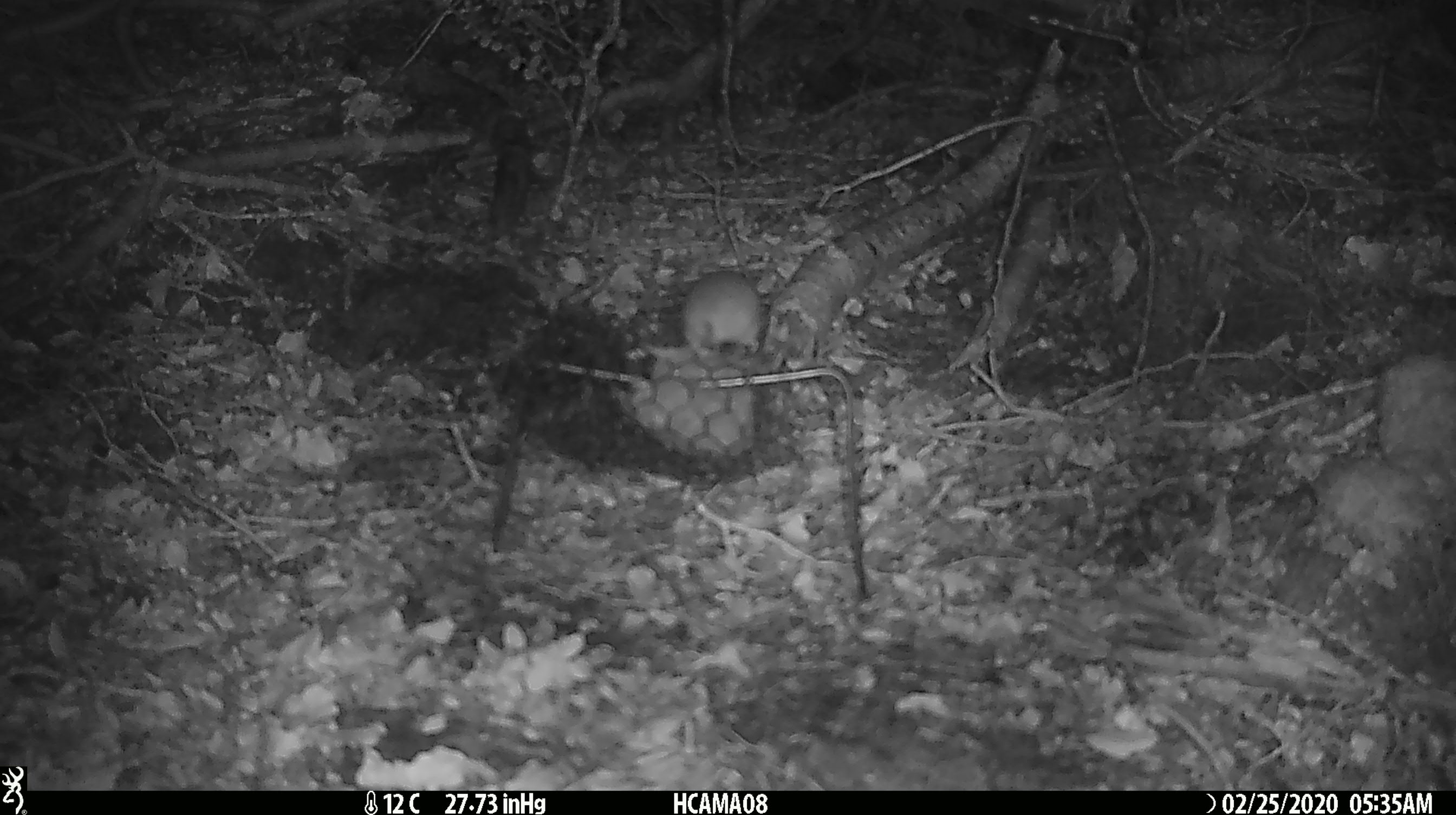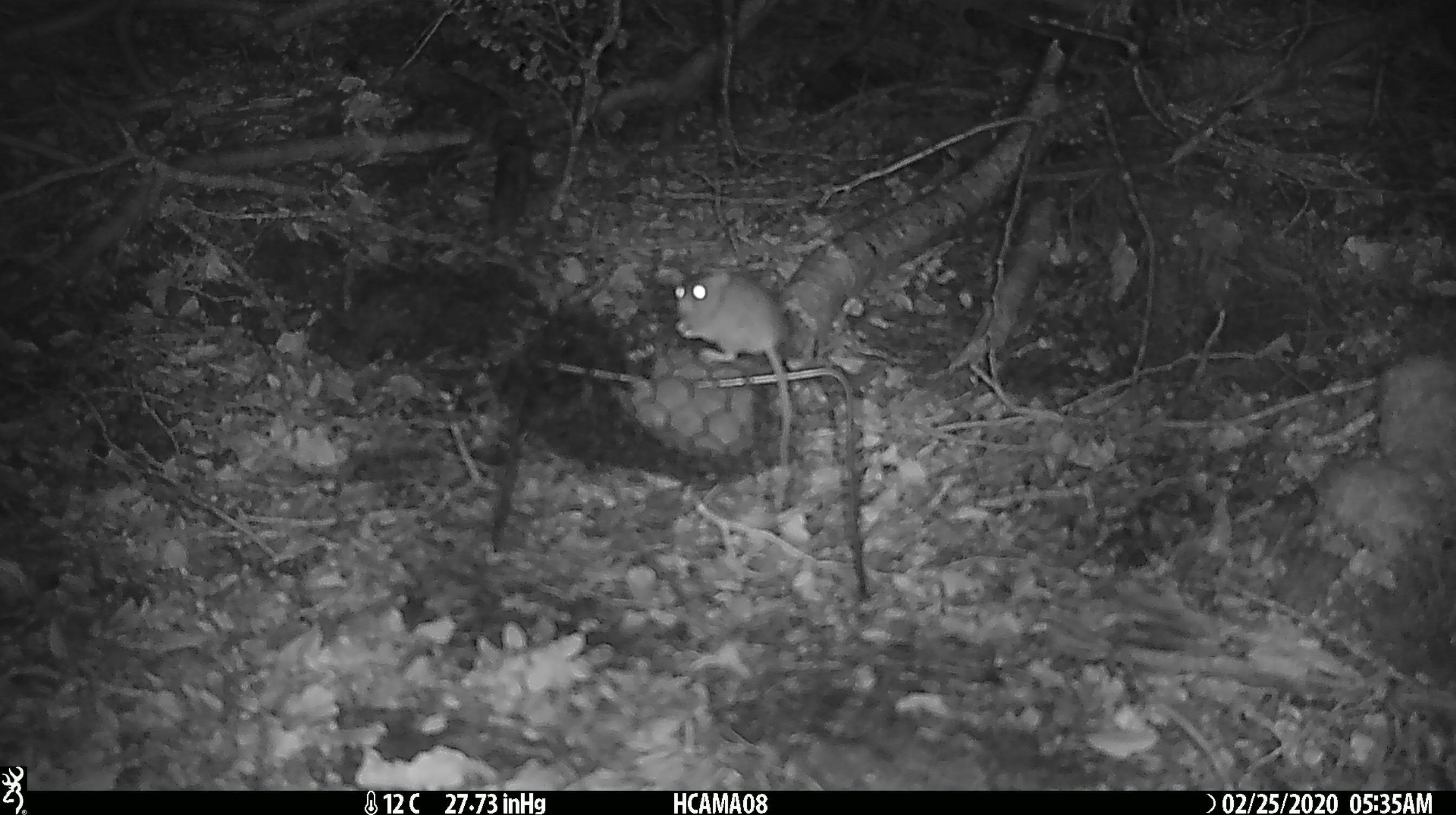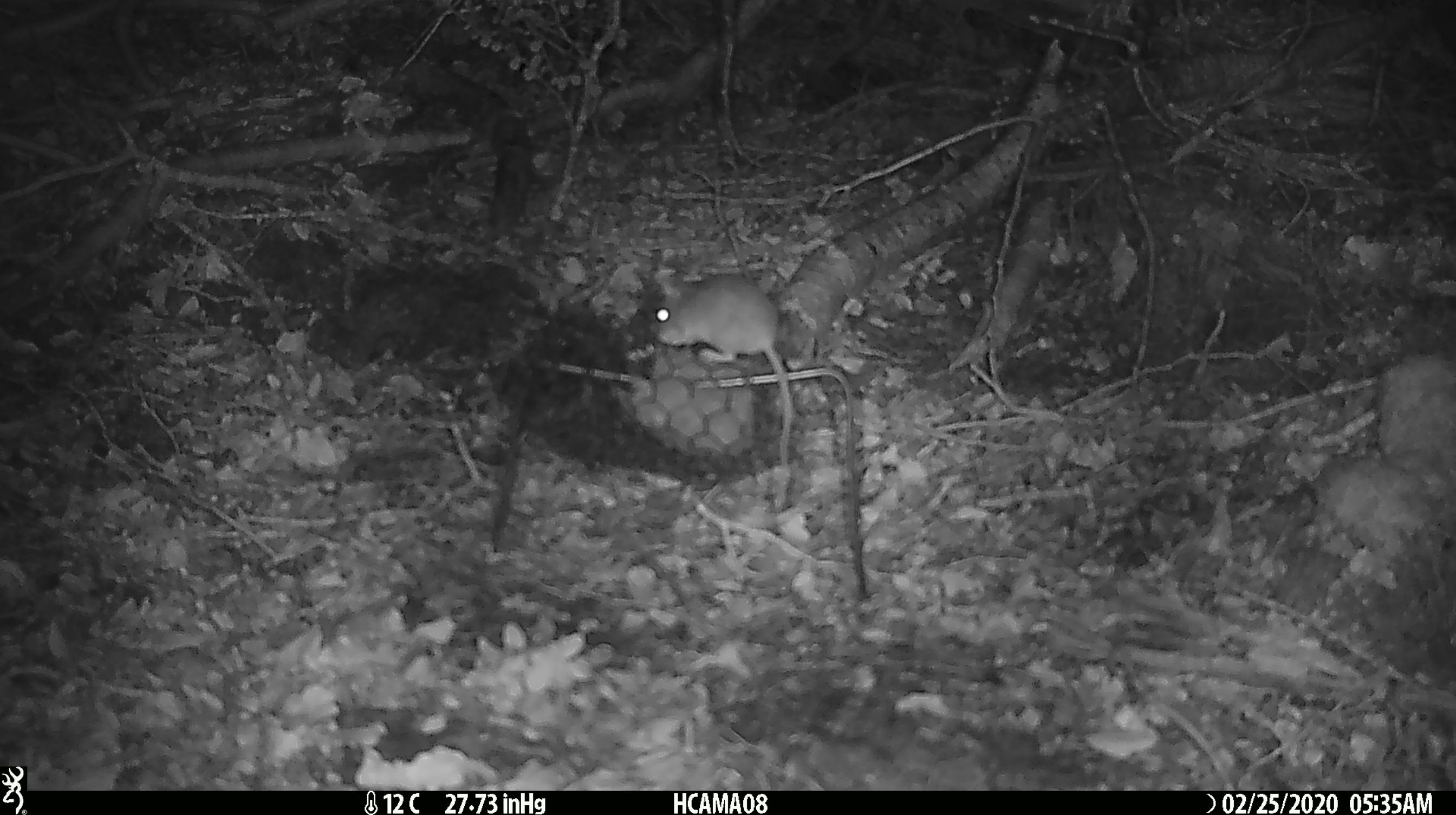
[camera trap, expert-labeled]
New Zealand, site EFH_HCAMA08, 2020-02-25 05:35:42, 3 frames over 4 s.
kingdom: Animalia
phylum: Chordata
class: Mammalia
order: Rodentia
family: Muridae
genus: Mus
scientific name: Mus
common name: mouse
Mouse (Mus).